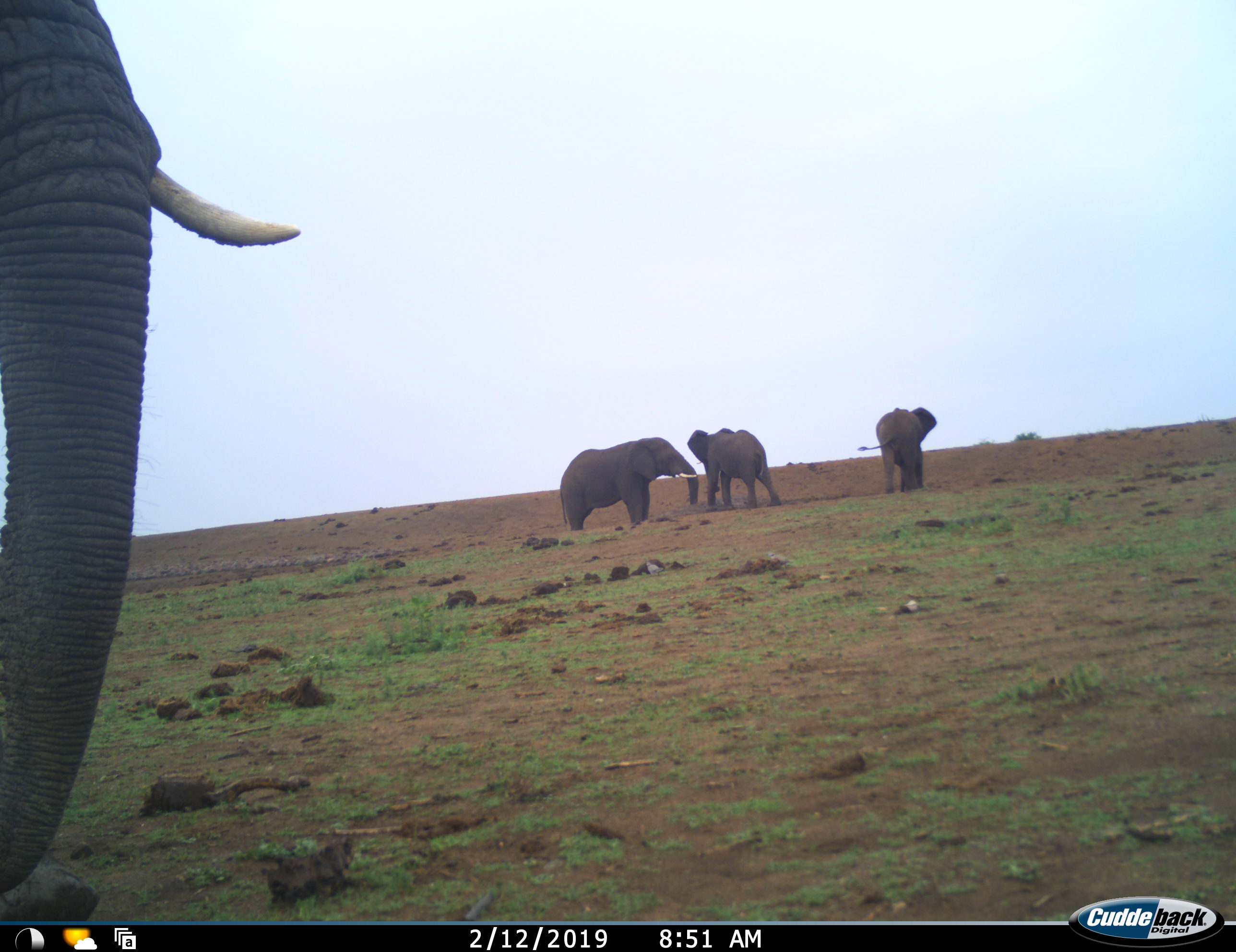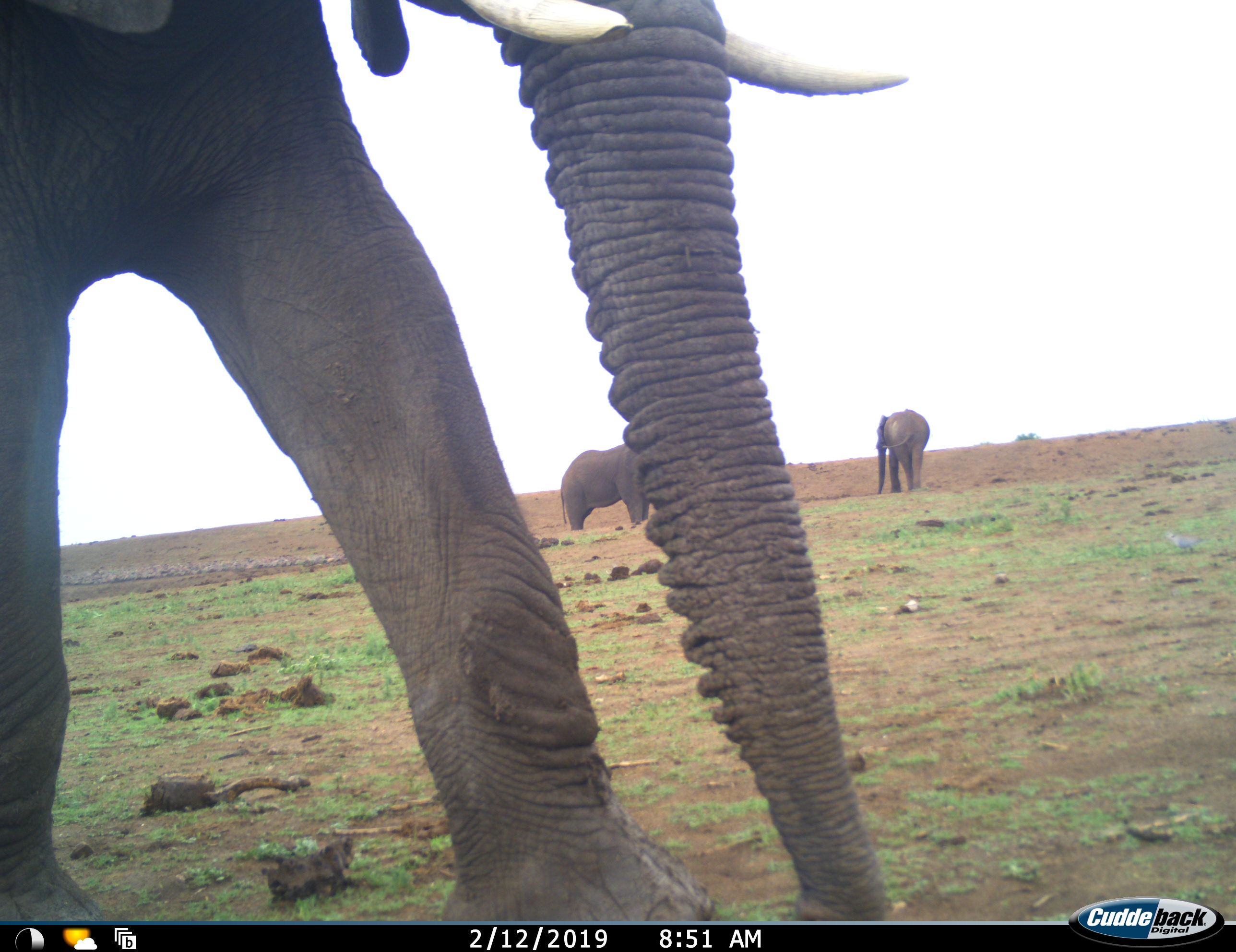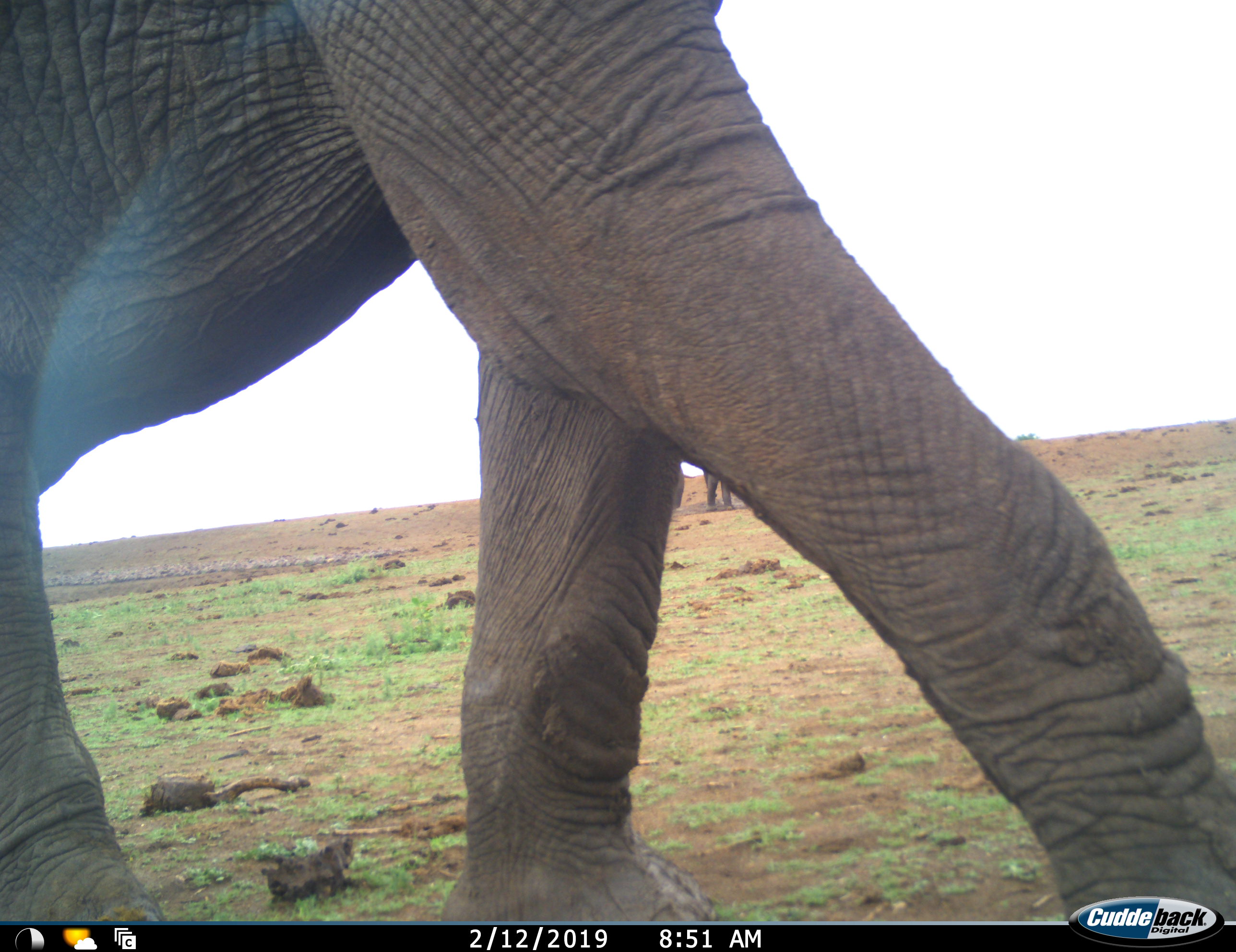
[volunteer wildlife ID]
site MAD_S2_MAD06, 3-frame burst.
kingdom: Animalia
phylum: Chordata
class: Mammalia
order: Proboscidea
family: Elephantidae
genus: Loxodonta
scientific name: Loxodonta africana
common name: african bush elephant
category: elephant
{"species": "elephant (african bush elephant) (Loxodonta africana)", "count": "4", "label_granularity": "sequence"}